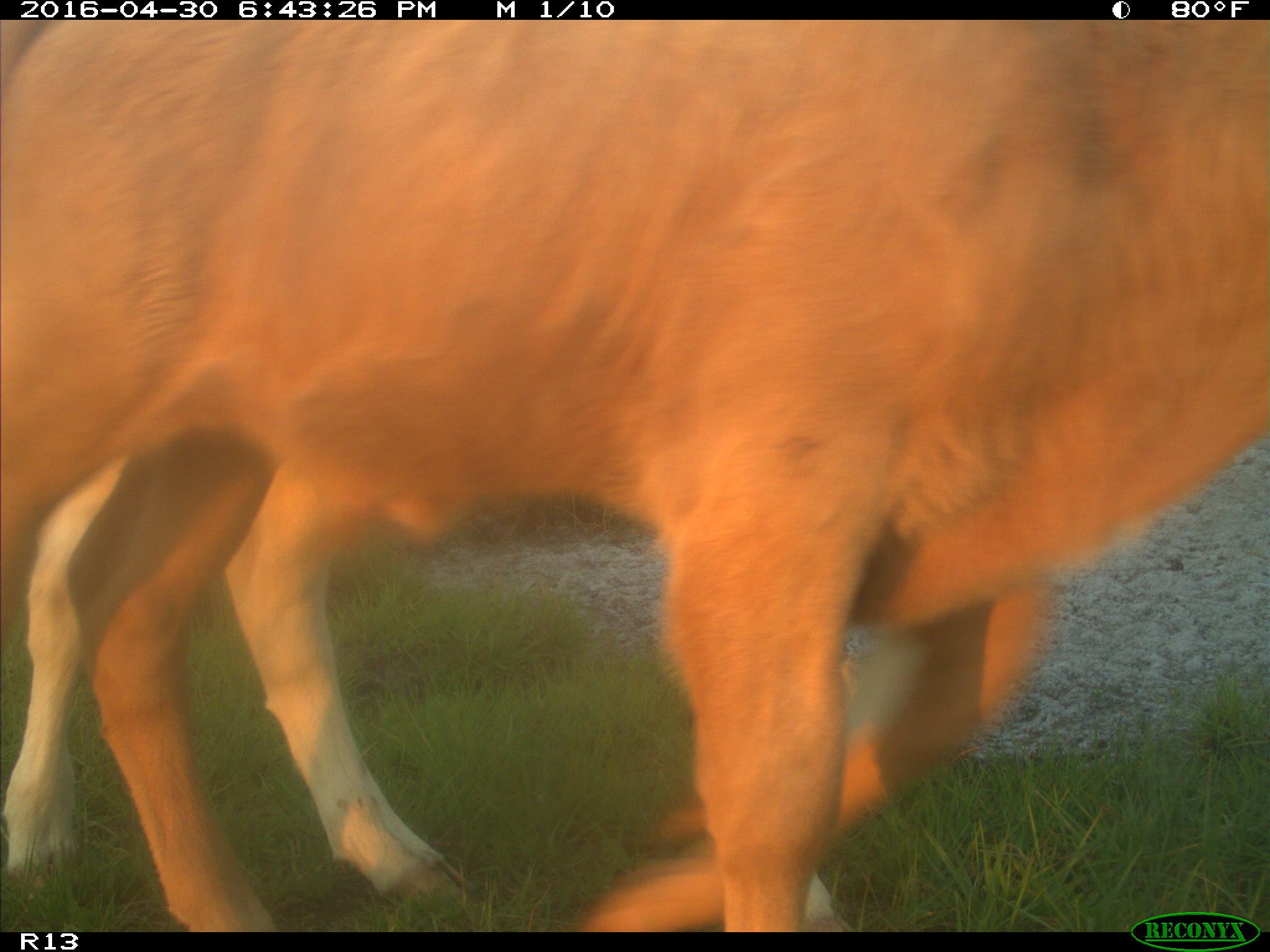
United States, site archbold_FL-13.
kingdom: Animalia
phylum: Chordata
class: Mammalia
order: Artiodactyla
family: Bovidae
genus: Bos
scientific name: Bos taurus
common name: domestic cow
Bos taurus (domestic cow).